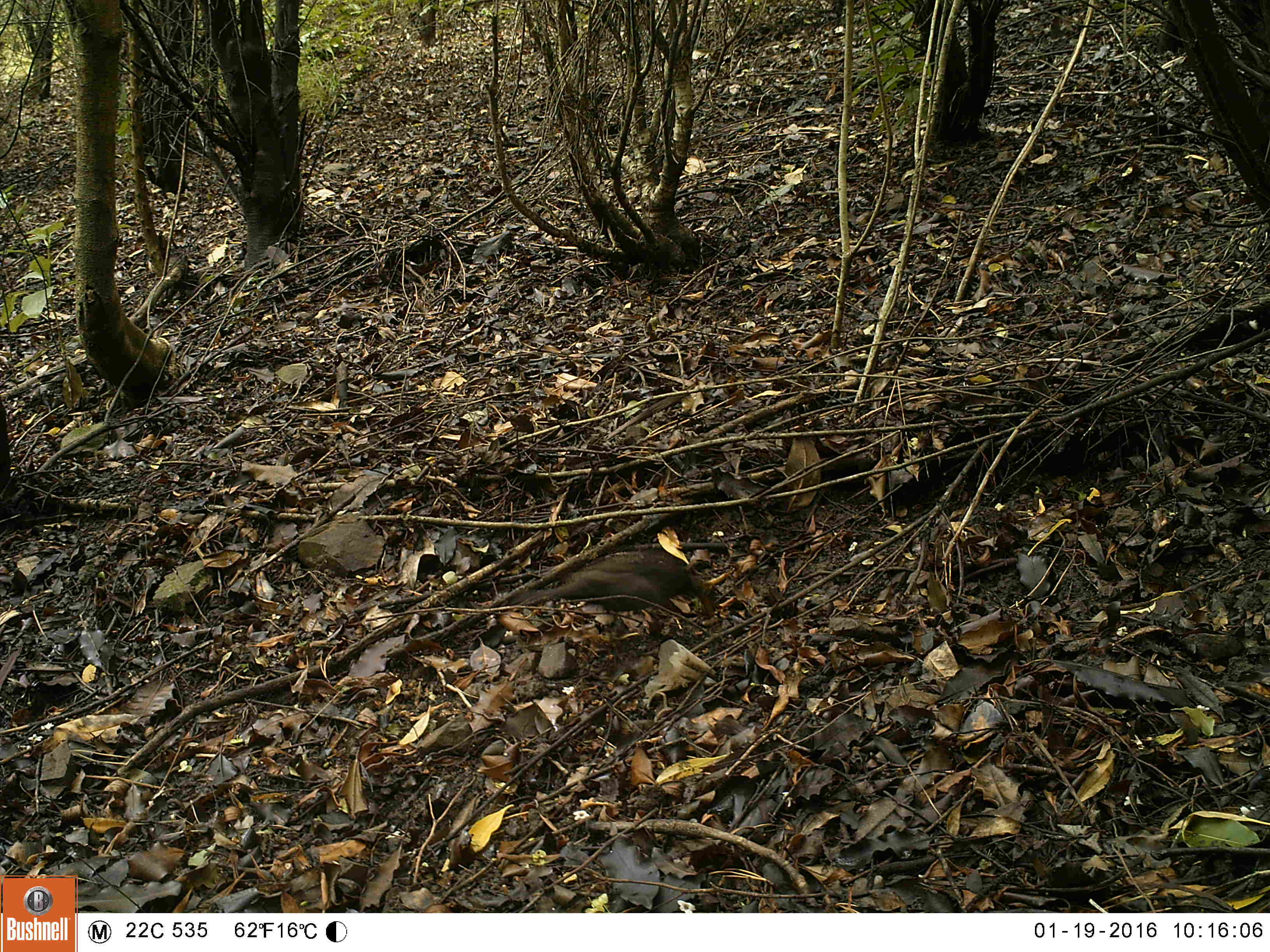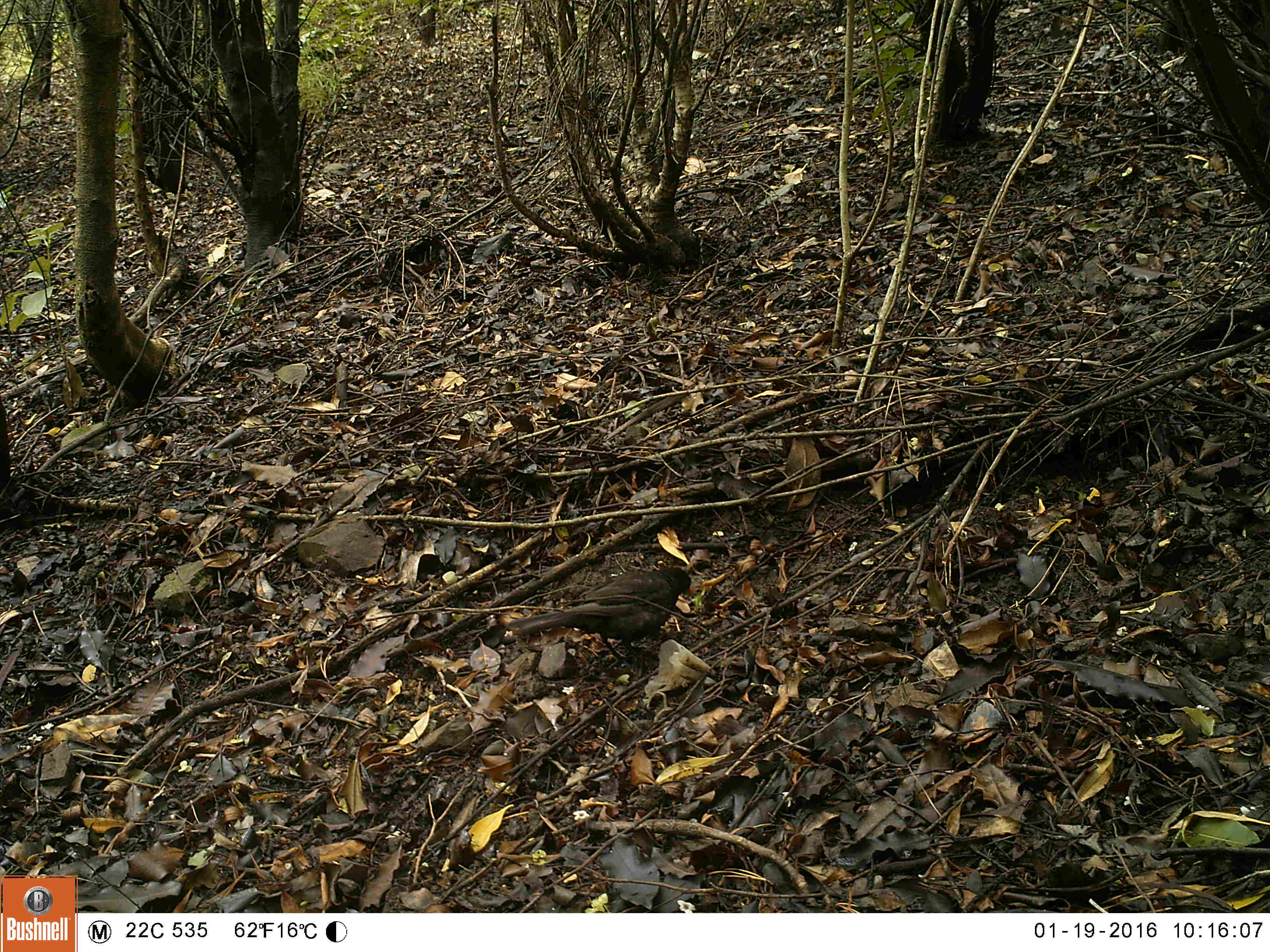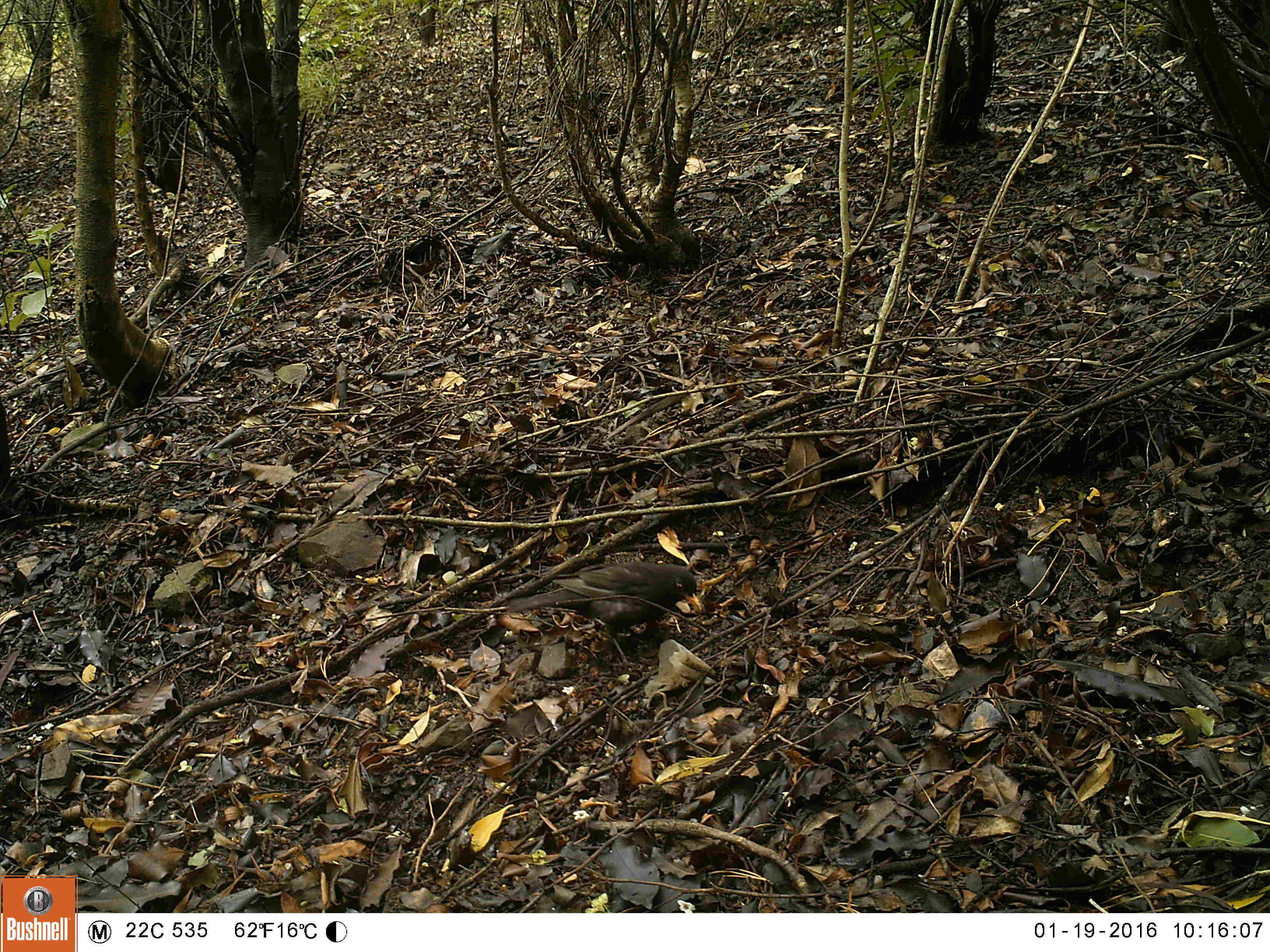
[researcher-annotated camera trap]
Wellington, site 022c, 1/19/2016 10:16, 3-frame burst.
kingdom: Animalia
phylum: Chordata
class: Aves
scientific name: Aves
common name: bird